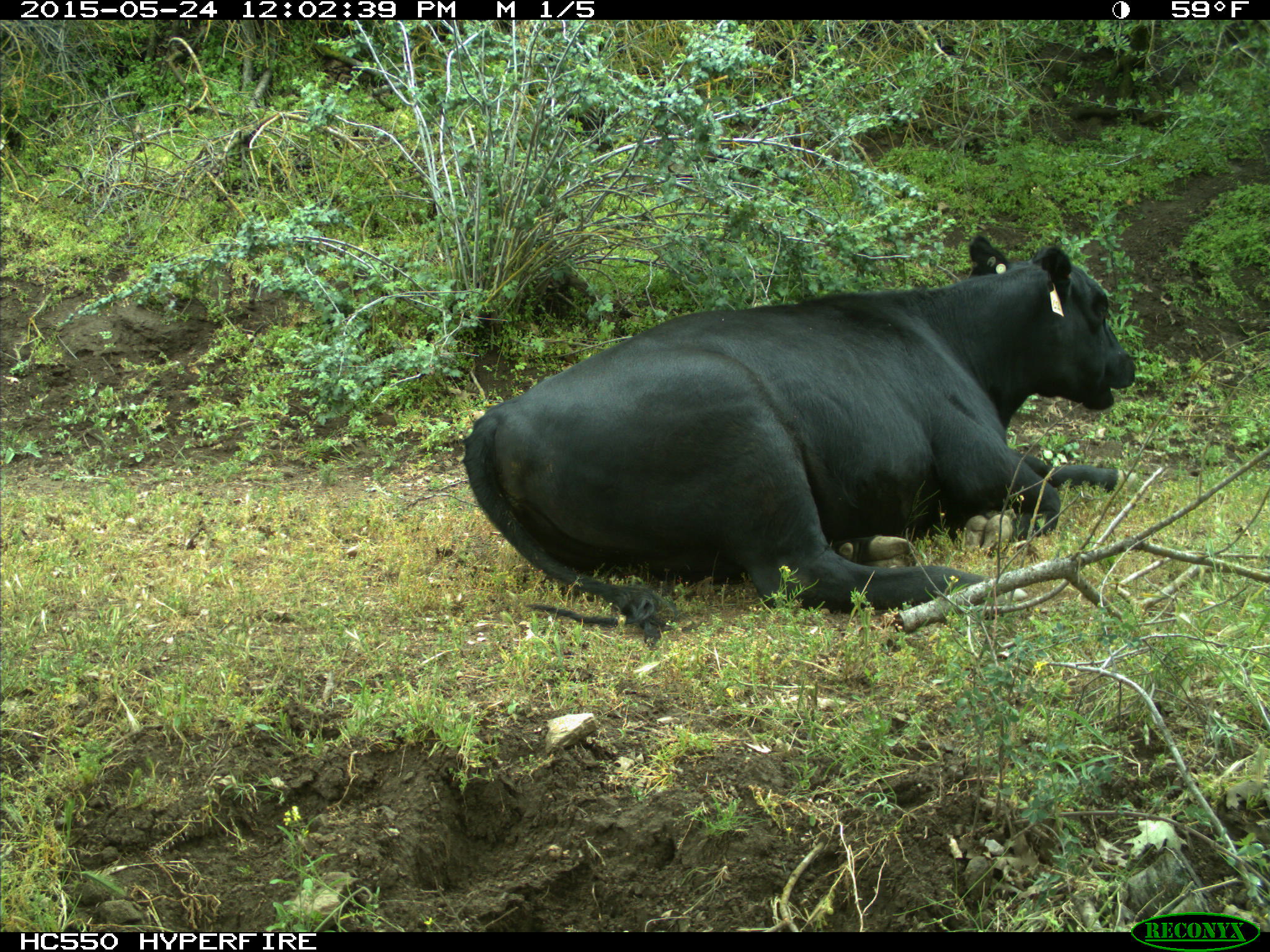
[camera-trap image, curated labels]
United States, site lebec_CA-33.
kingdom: Animalia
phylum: Chordata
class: Mammalia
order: Artiodactyla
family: Bovidae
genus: Bos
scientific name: Bos taurus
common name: domestic cow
Bos taurus (domestic cow).